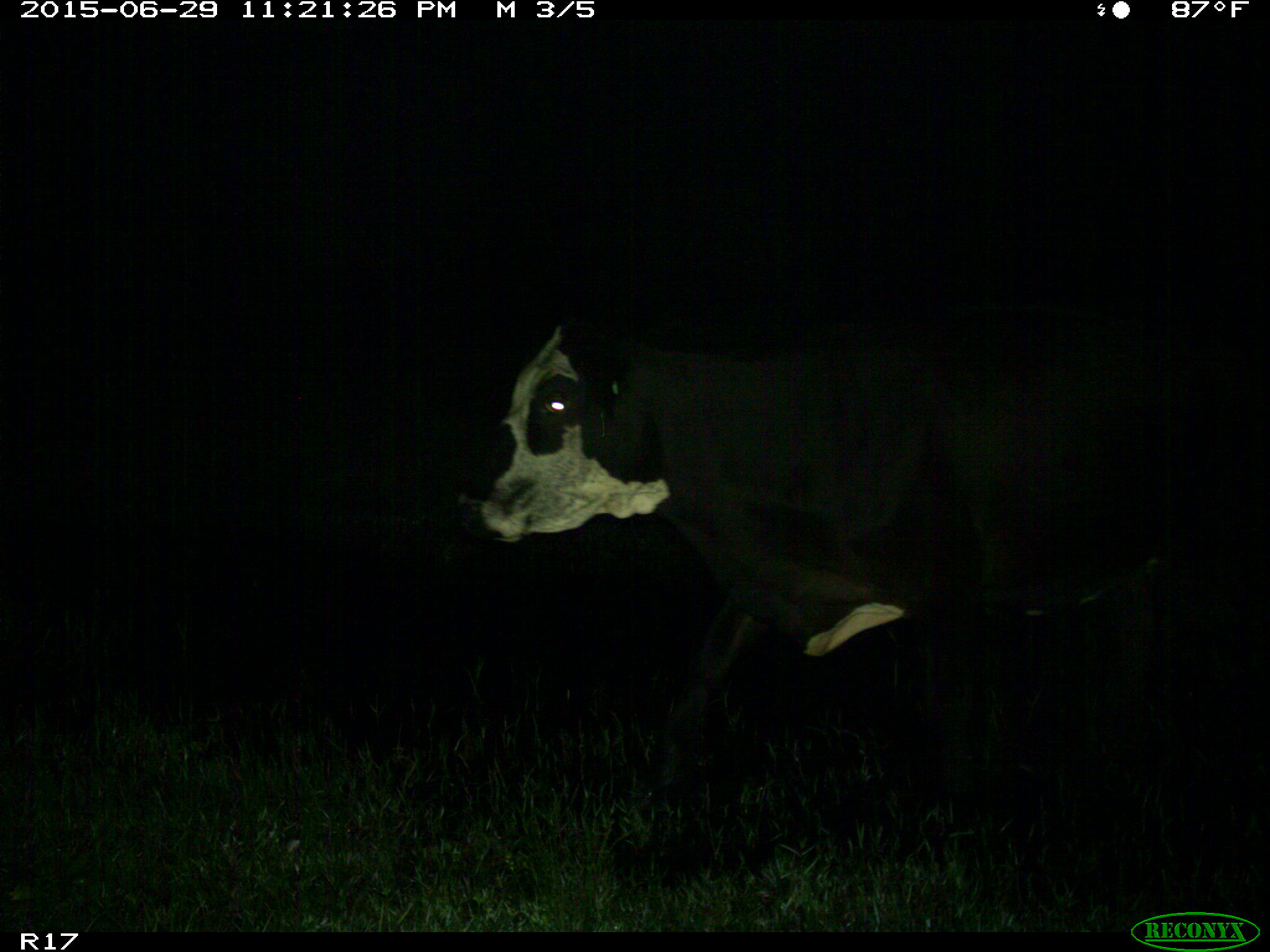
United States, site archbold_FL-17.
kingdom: Animalia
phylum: Chordata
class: Mammalia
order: Artiodactyla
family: Bovidae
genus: Bos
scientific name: Bos taurus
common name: domestic cow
Bos taurus (domestic cow).